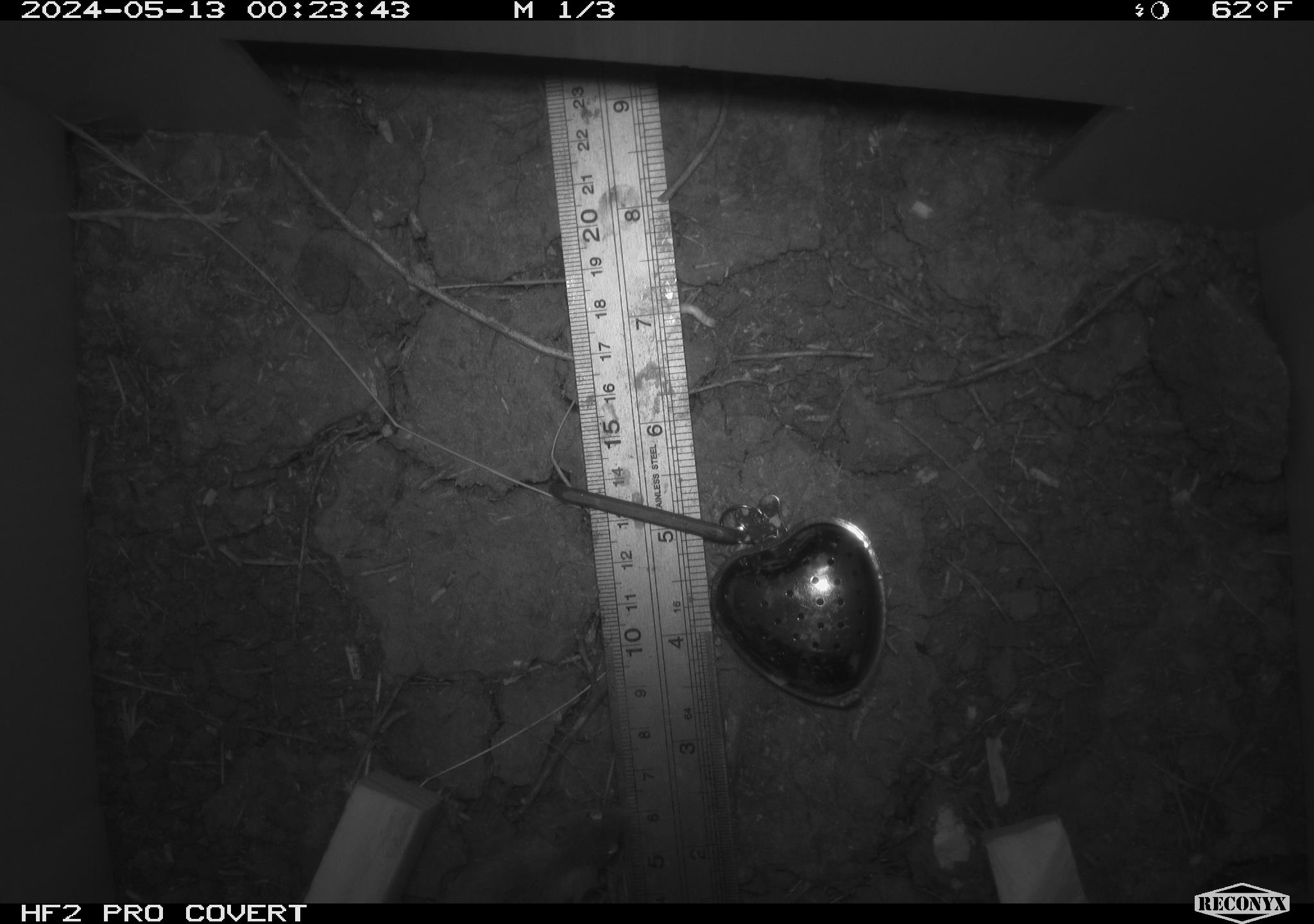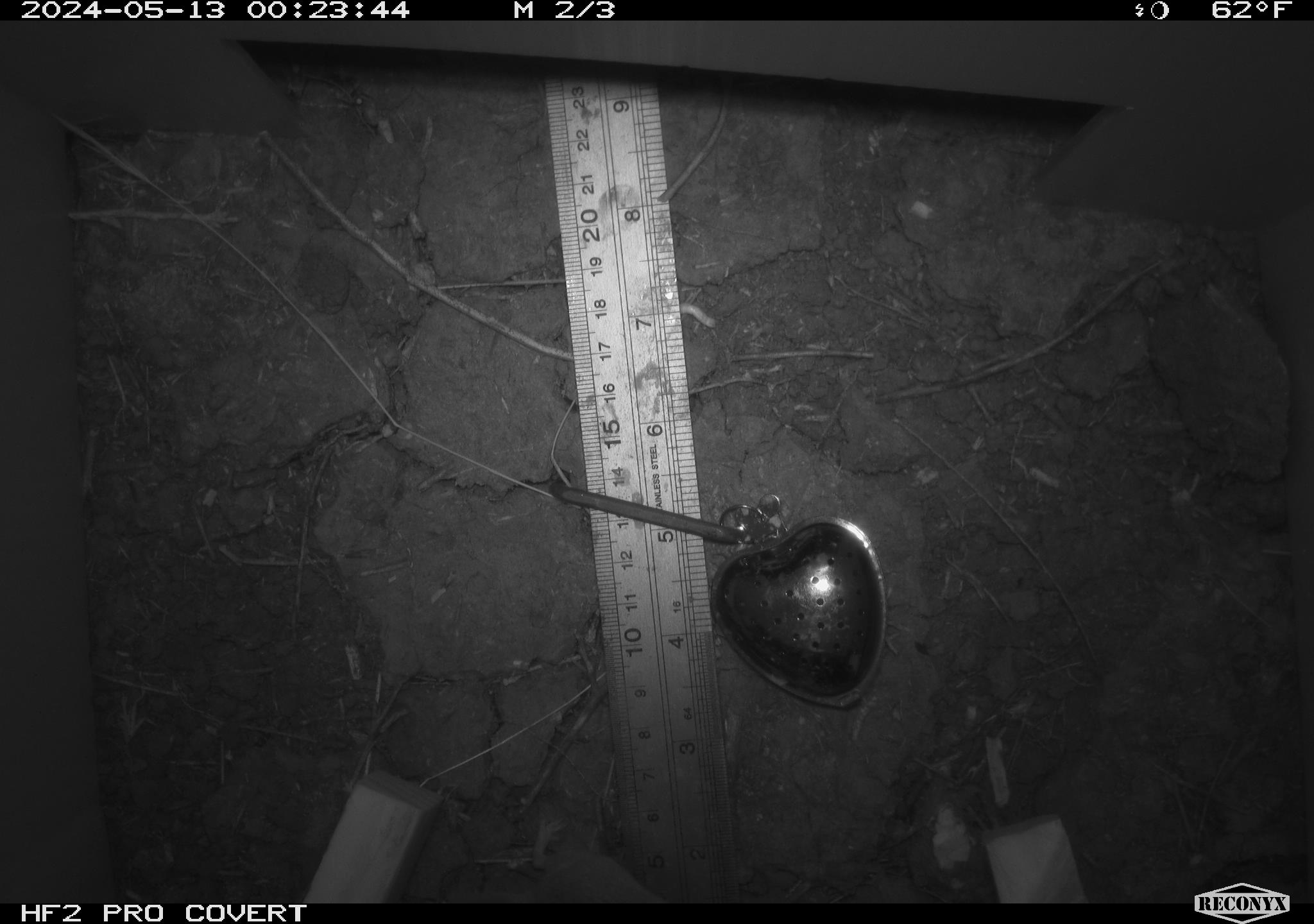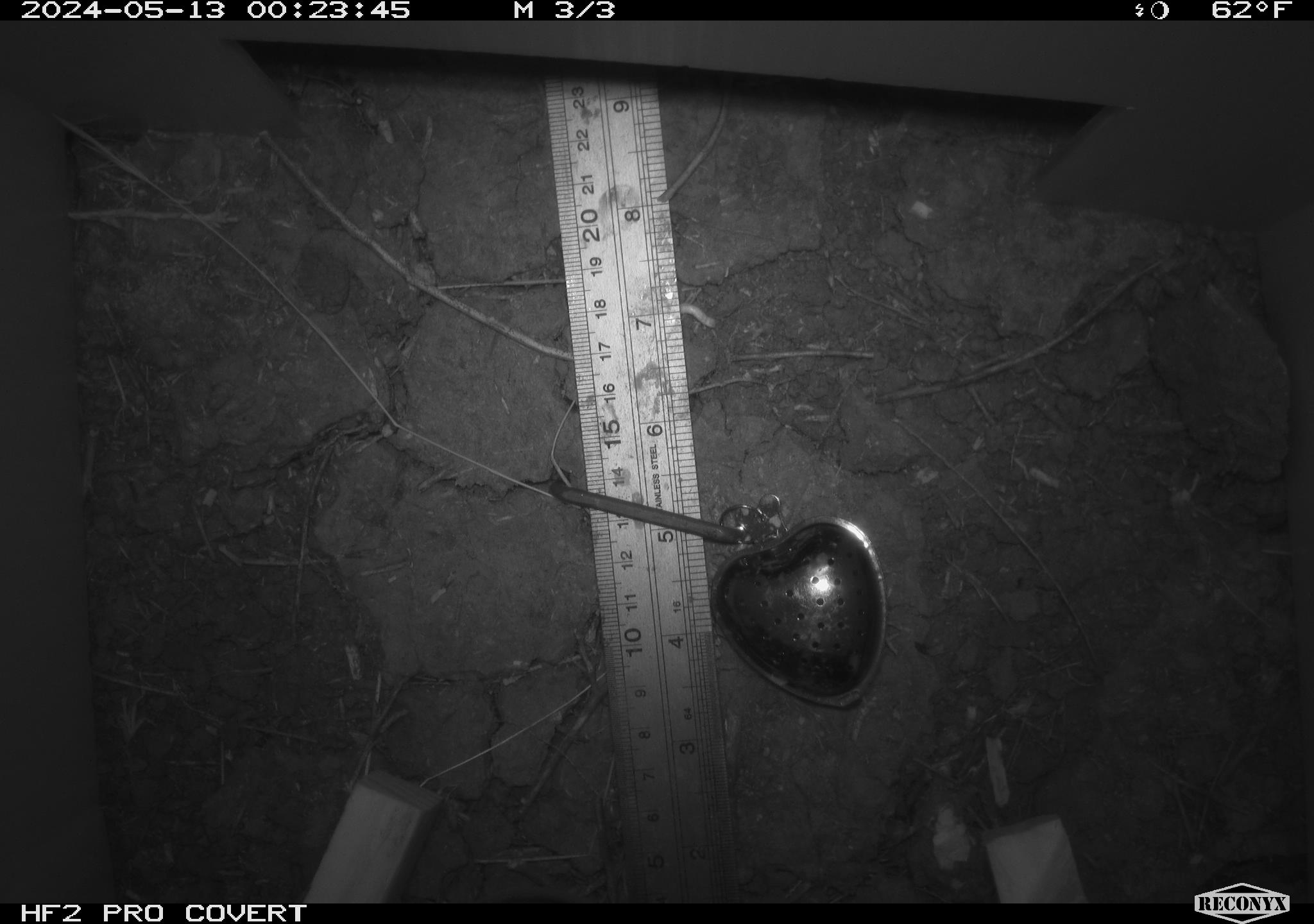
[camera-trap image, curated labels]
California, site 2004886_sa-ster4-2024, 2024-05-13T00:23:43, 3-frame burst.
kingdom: Animalia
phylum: Chordata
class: Mammalia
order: Rodentia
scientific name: Rodentia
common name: mouse species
Mouse species (Rodentia).